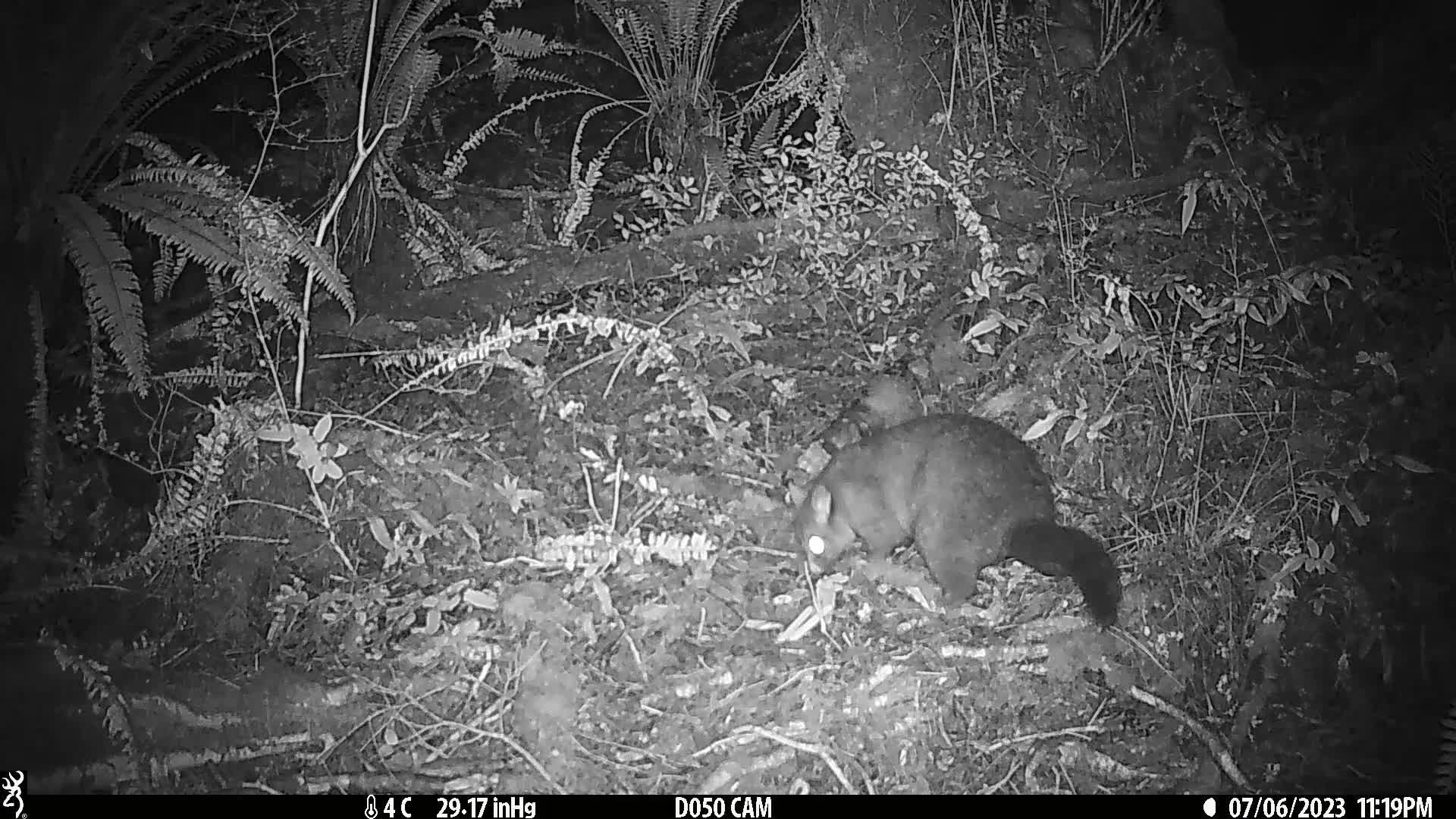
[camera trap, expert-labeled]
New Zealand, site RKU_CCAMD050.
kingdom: Animalia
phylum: Chordata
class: Mammalia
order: Diprotodontia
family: Phalangeridae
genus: Trichosurus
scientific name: Trichosurus vulpecula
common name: common brushtail possum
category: possum